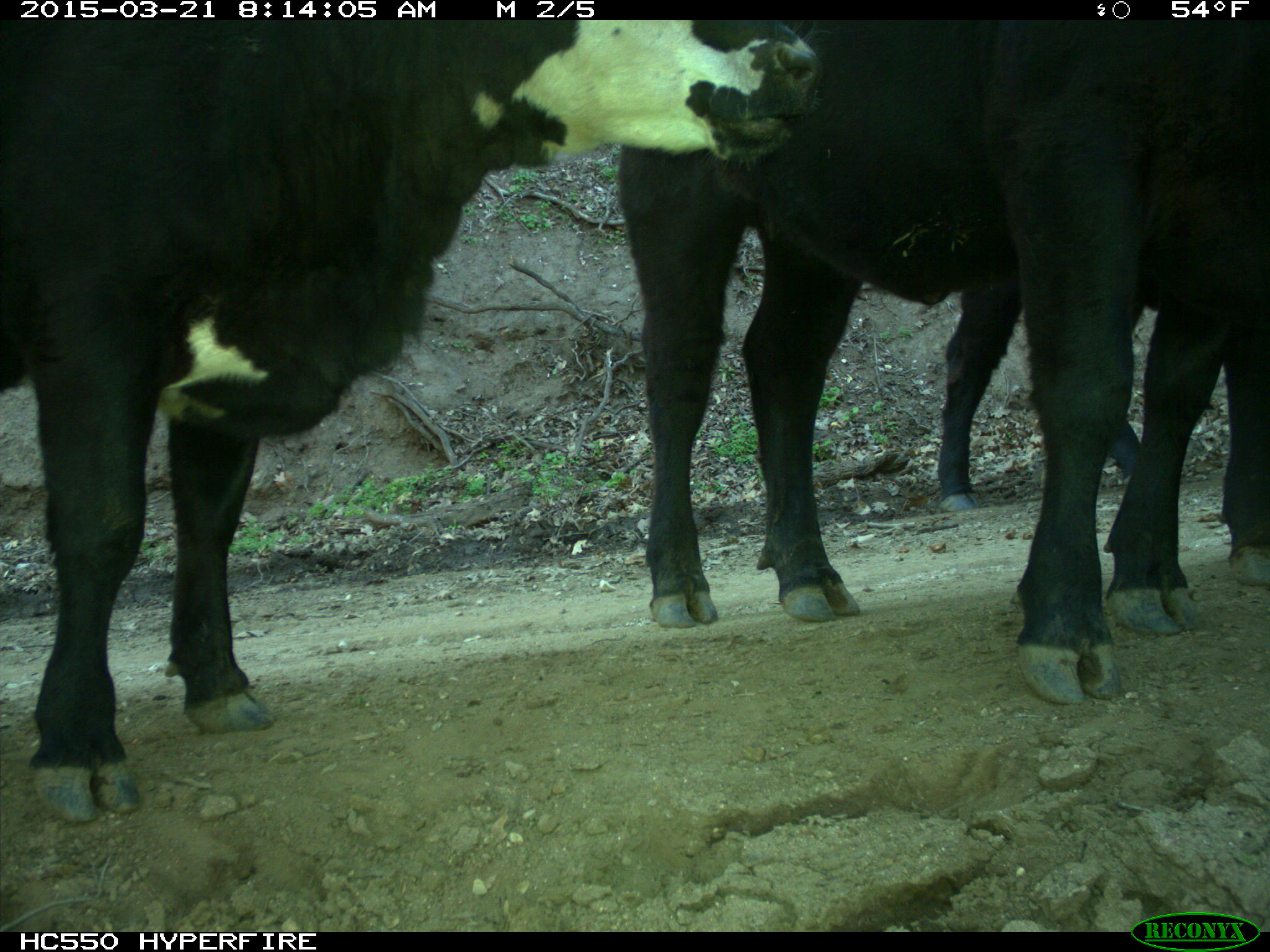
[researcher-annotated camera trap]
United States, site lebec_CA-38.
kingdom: Animalia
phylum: Chordata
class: Mammalia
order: Artiodactyla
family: Bovidae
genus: Bos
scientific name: Bos taurus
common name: domestic cow